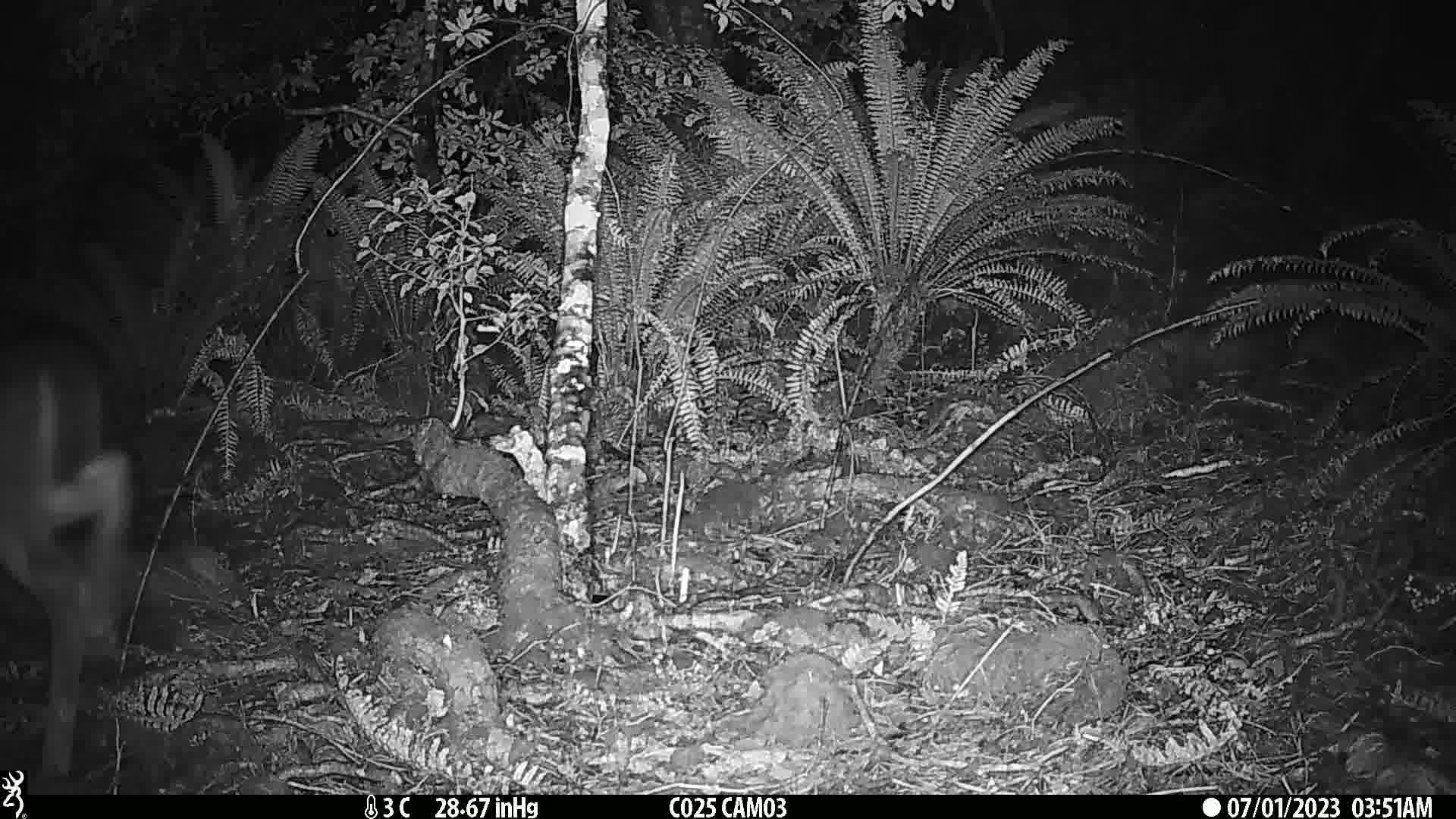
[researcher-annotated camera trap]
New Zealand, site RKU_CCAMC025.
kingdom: Animalia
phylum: Chordata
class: Mammalia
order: Artiodactyla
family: Cervidae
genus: Odocoileus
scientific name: Odocoileus virginianus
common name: white-tailed deer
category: white tailed deer